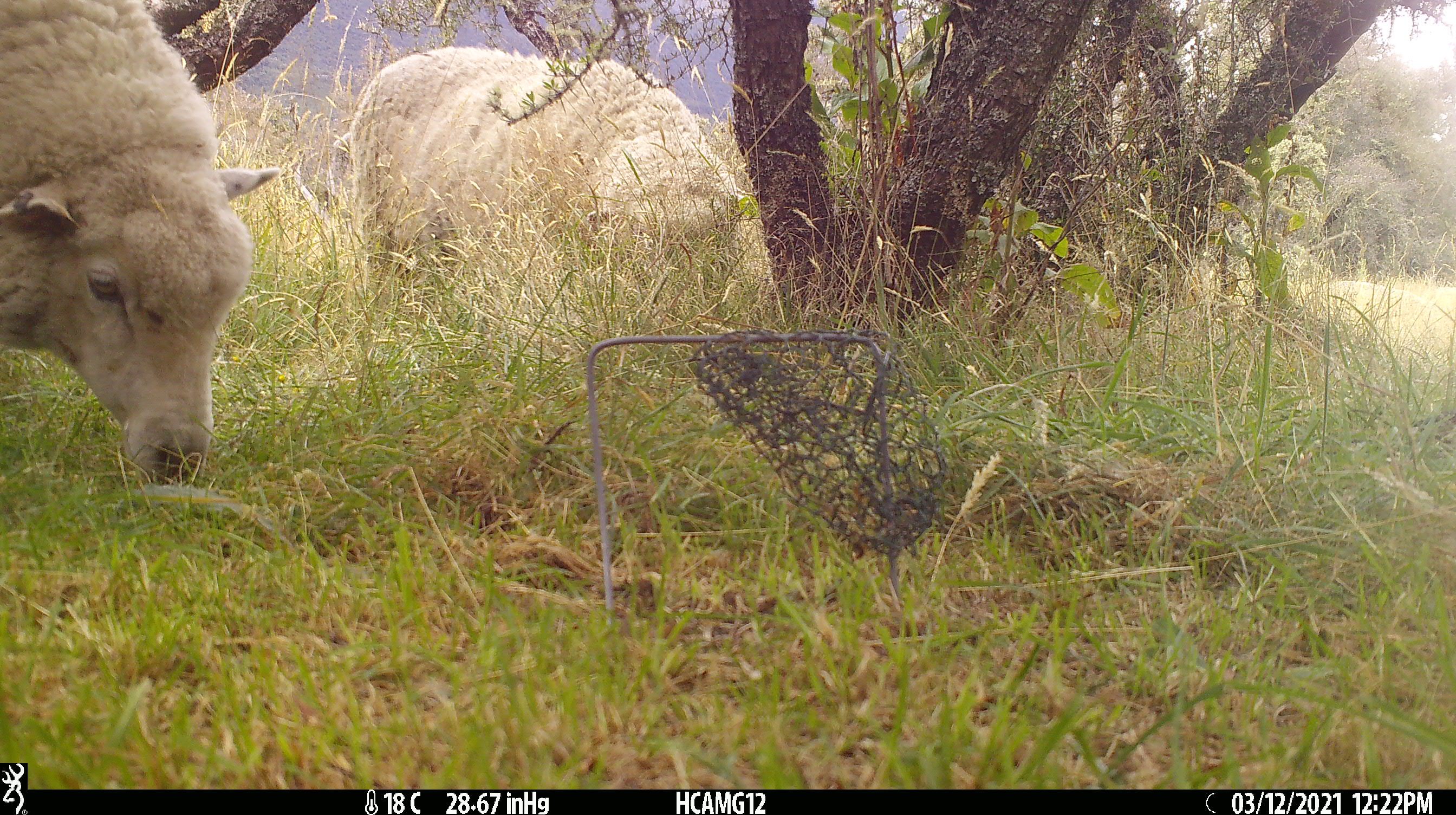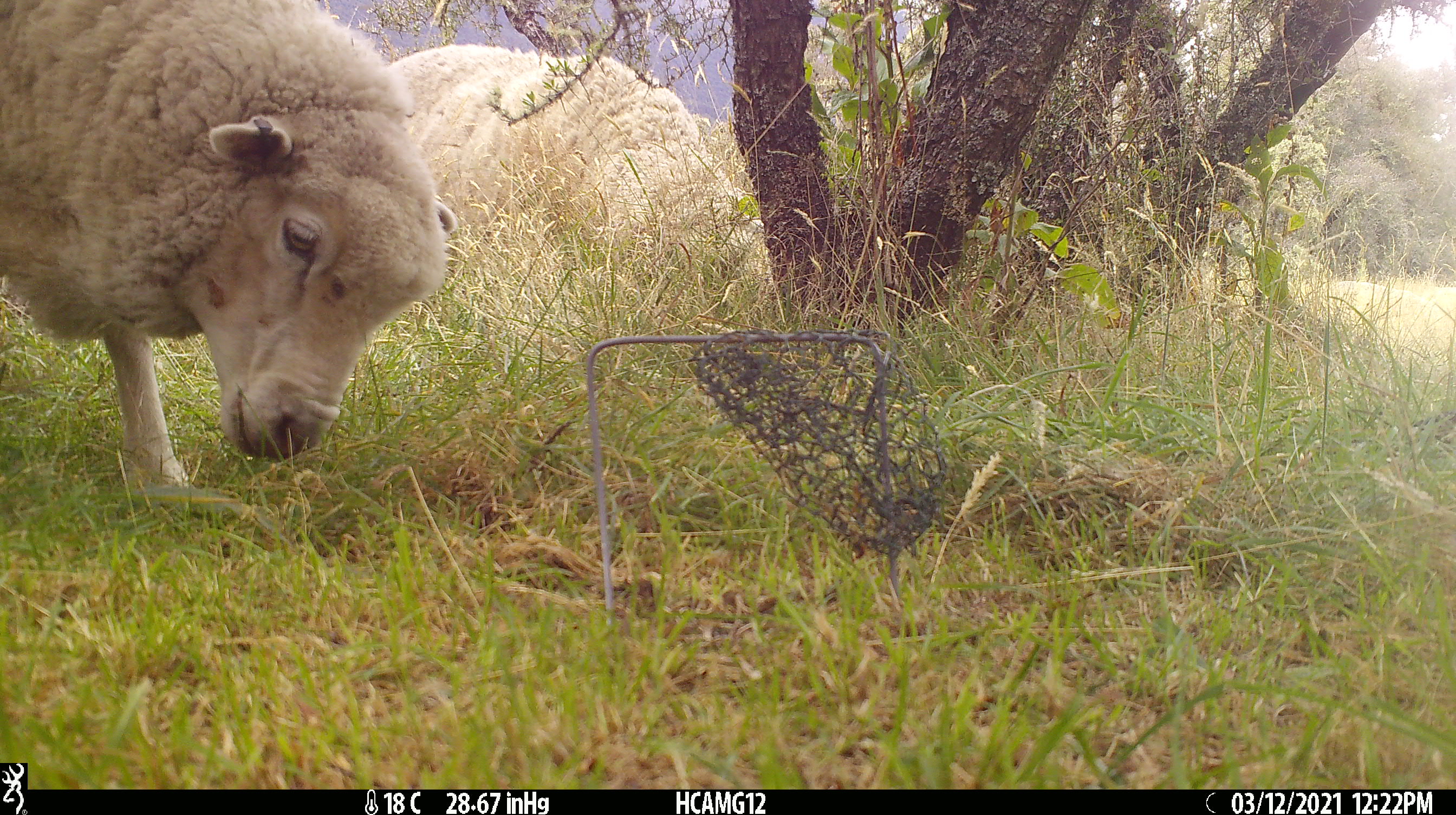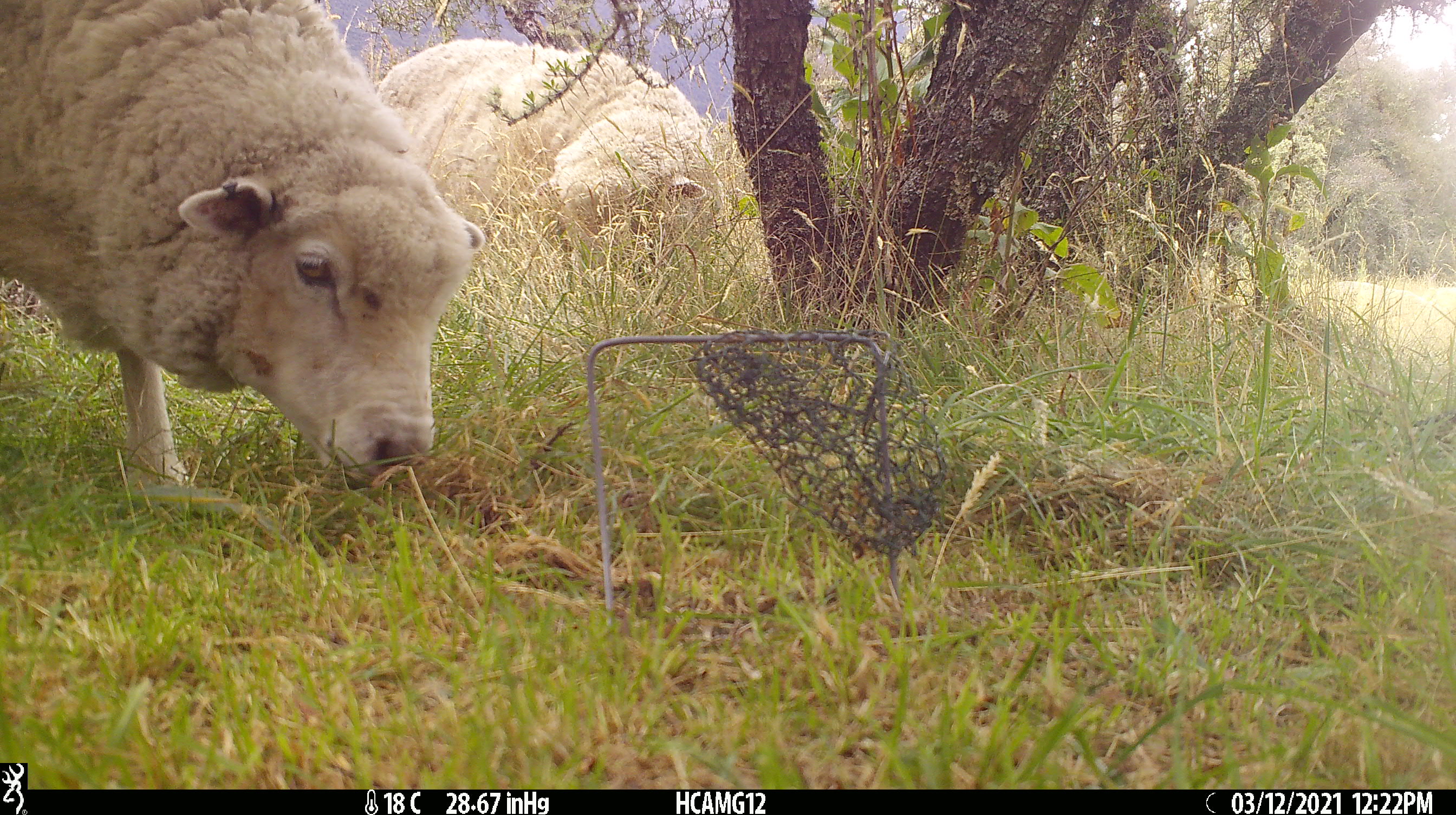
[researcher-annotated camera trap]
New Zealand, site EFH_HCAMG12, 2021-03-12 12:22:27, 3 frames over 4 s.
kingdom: Animalia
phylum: Chordata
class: Mammalia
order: Artiodactyla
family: Bovidae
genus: Ovis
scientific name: Ovis aries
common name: domestic sheep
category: sheep